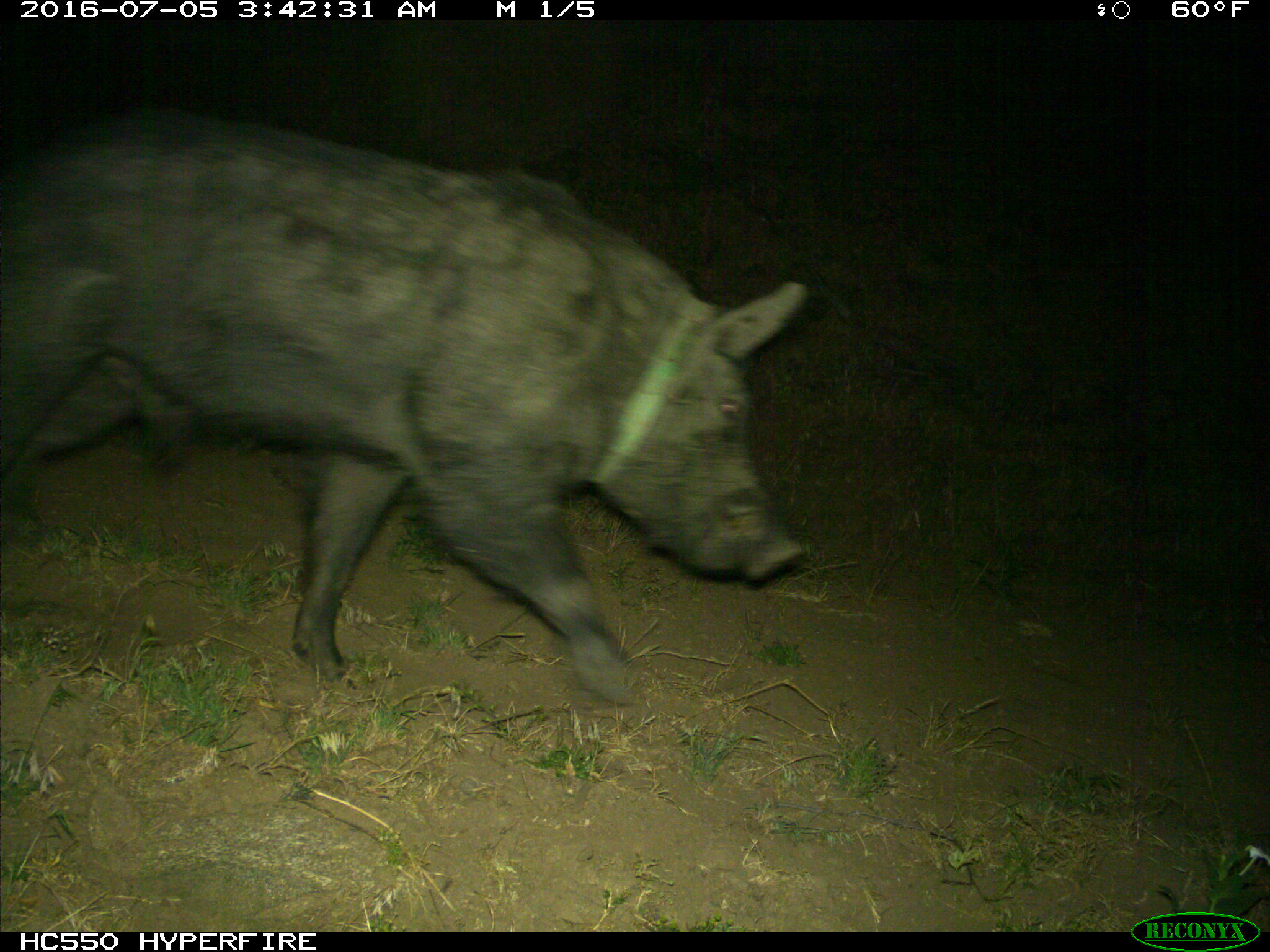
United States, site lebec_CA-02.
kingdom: Animalia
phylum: Chordata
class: Mammalia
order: Artiodactyla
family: Suidae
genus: Sus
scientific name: Sus scrofa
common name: wild boar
Sus scrofa (wild boar).